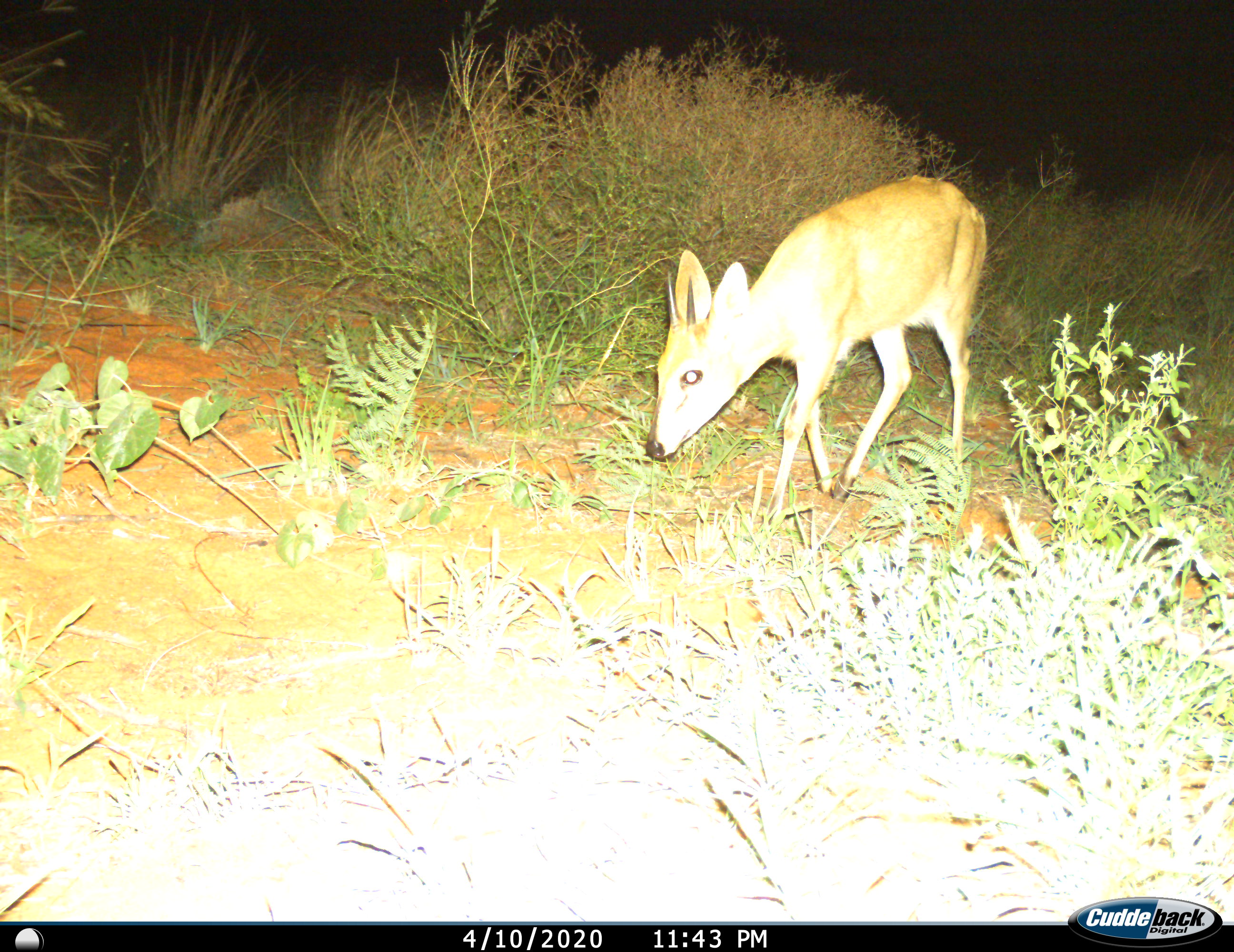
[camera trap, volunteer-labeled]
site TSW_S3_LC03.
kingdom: Animalia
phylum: Chordata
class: Mammalia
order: Artiodactyla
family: Bovidae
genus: Sylvicapra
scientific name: Sylvicapra grimmia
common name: common duiker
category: duikercommongrey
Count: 1.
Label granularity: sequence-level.